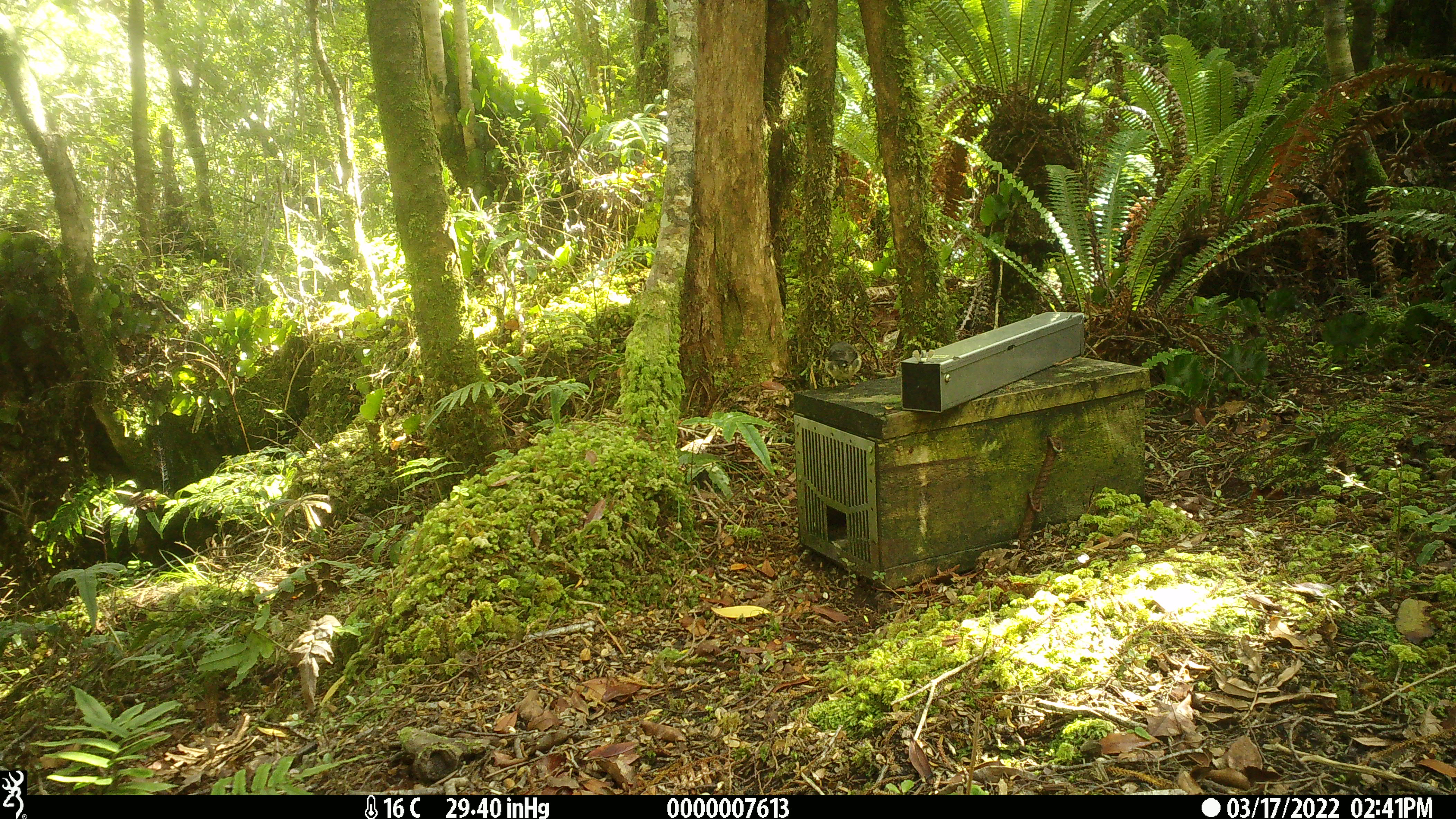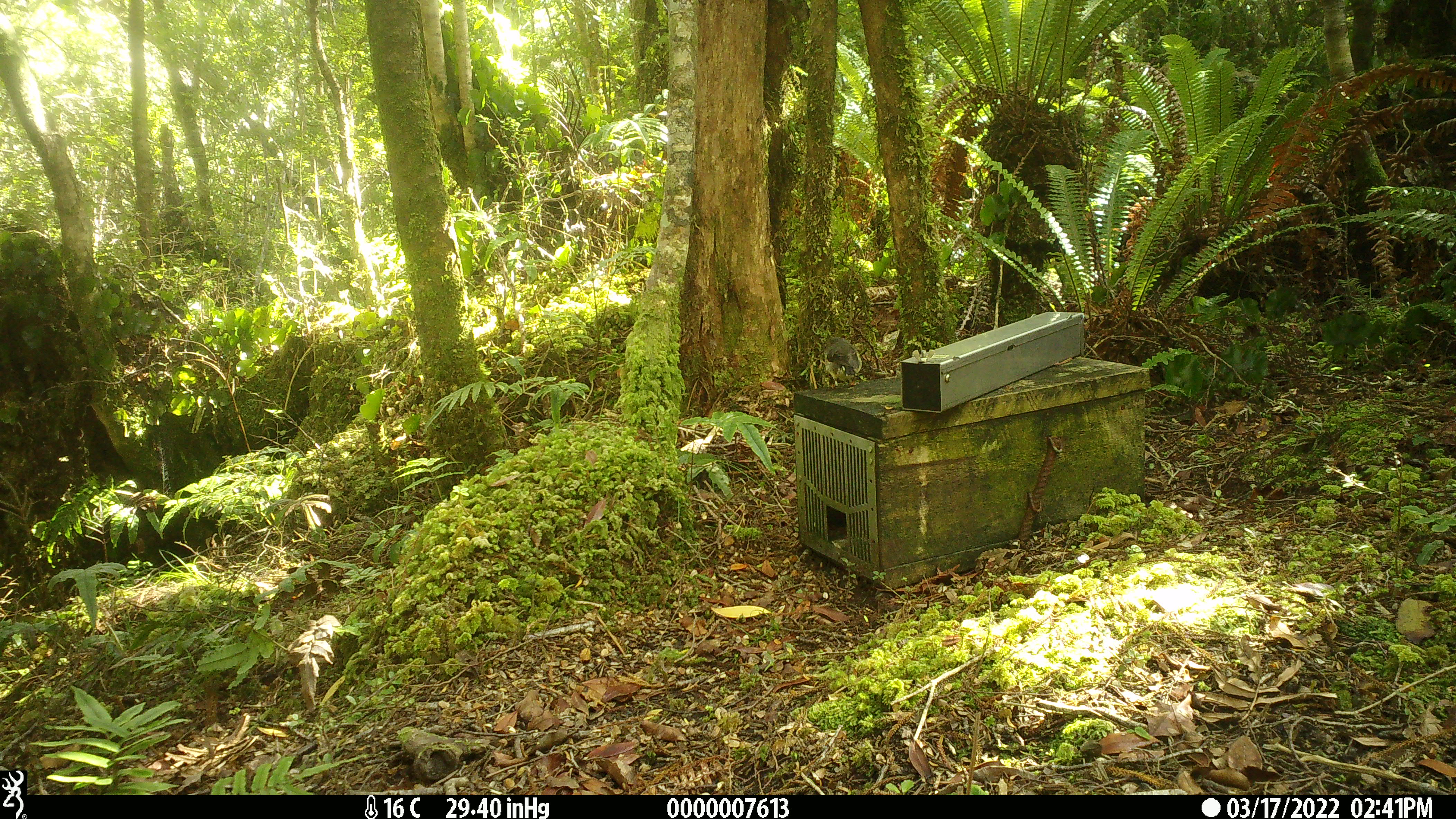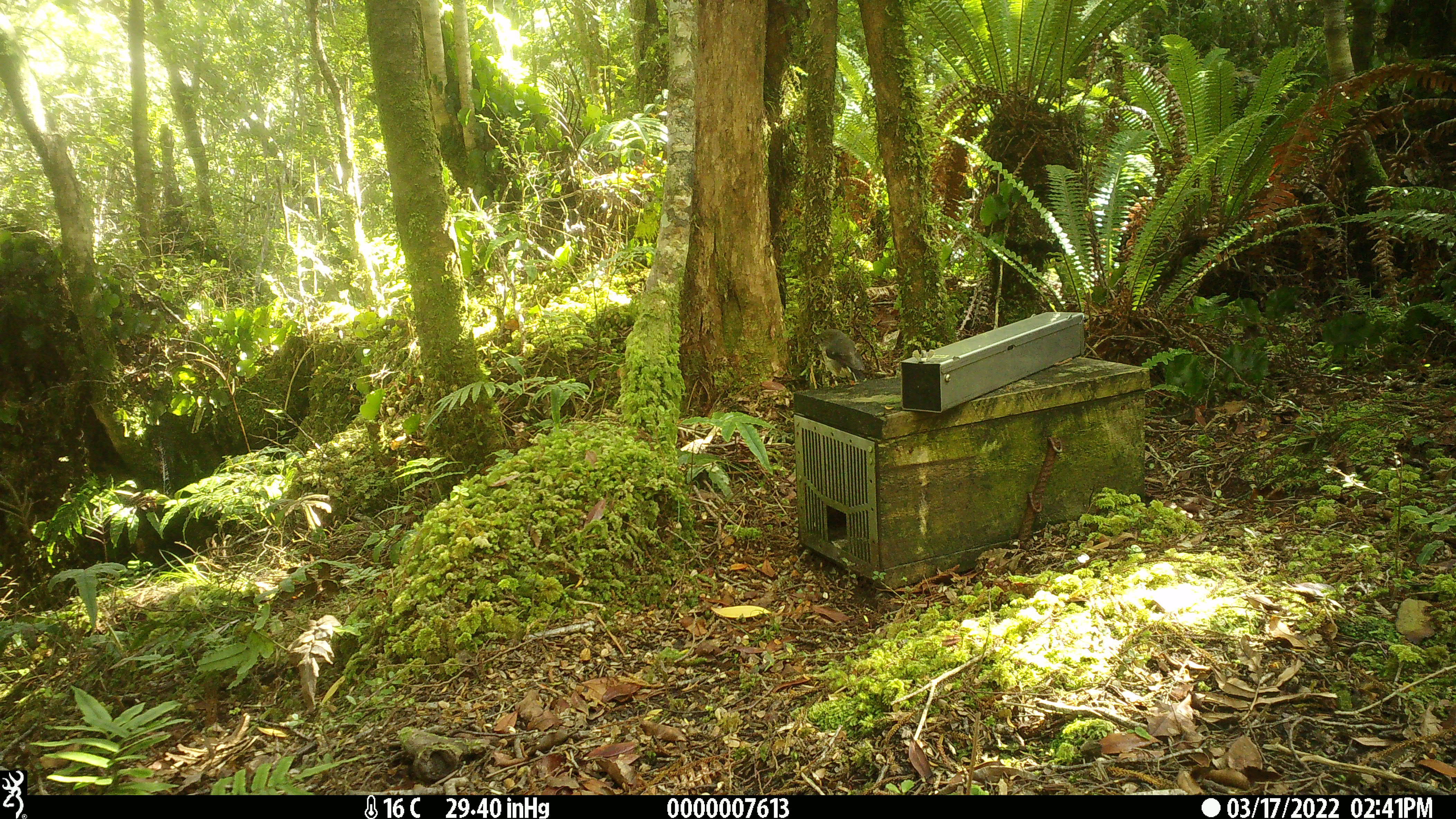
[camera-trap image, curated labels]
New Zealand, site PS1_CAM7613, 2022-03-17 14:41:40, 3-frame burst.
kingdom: Animalia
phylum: Chordata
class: Aves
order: Passeriformes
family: Petroicidae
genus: Petroica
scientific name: Petroica macrocephala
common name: tomtit